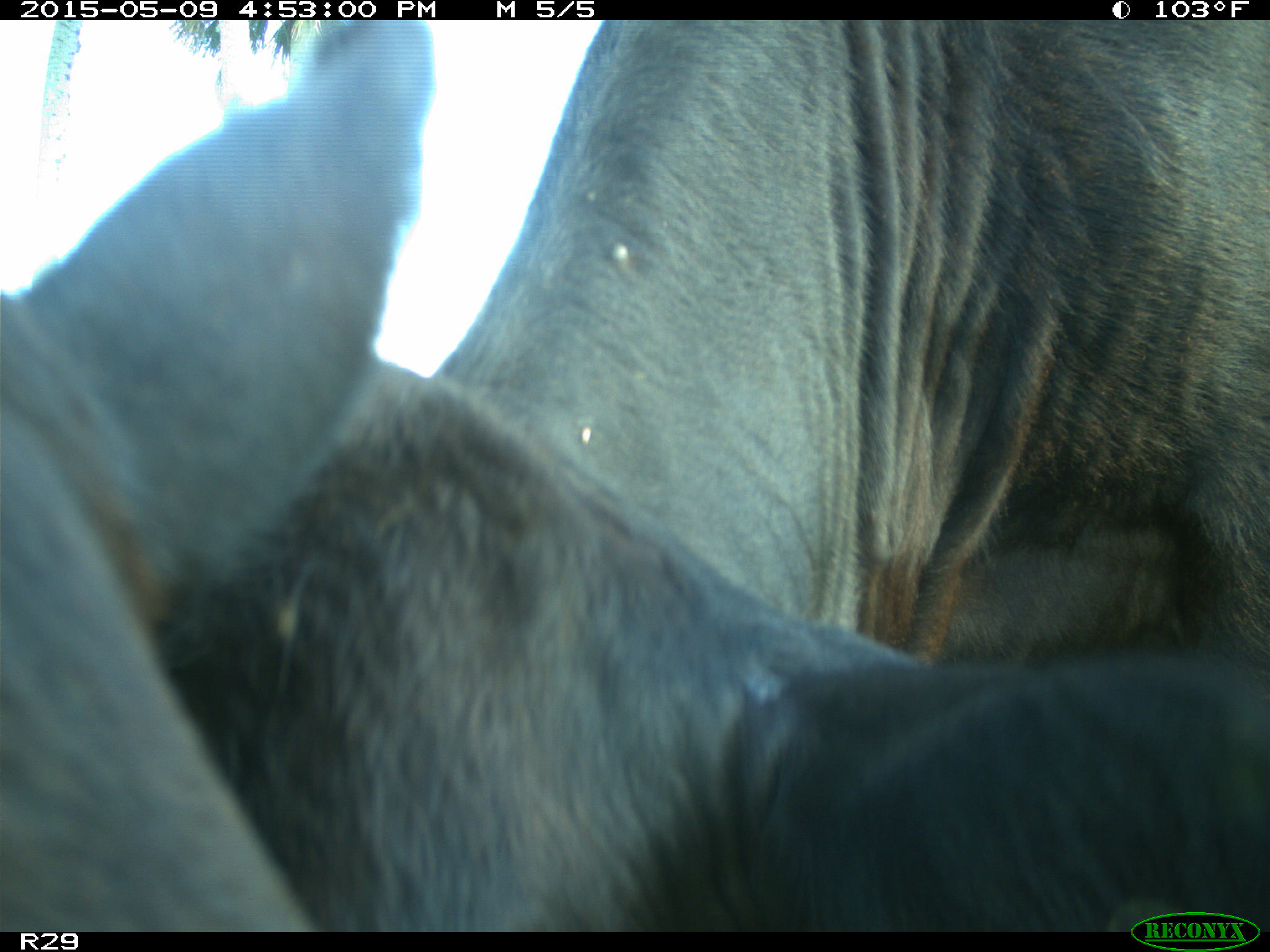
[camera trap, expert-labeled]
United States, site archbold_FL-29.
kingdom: Animalia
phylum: Chordata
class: Mammalia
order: Artiodactyla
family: Bovidae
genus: Bos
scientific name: Bos taurus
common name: domestic cow